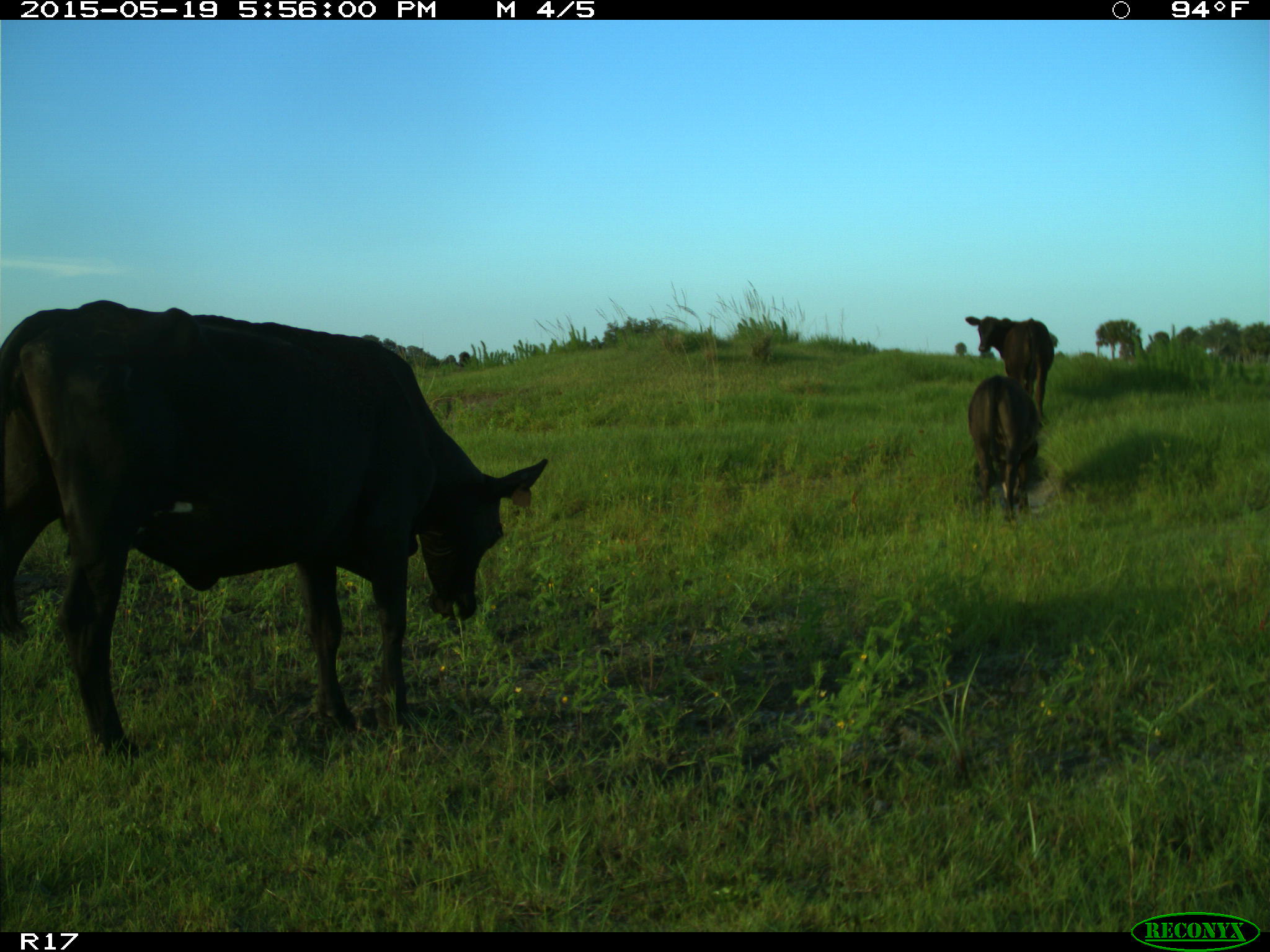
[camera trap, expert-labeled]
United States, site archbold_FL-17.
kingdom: Animalia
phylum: Chordata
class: Mammalia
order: Artiodactyla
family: Bovidae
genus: Bos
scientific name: Bos taurus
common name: domestic cow